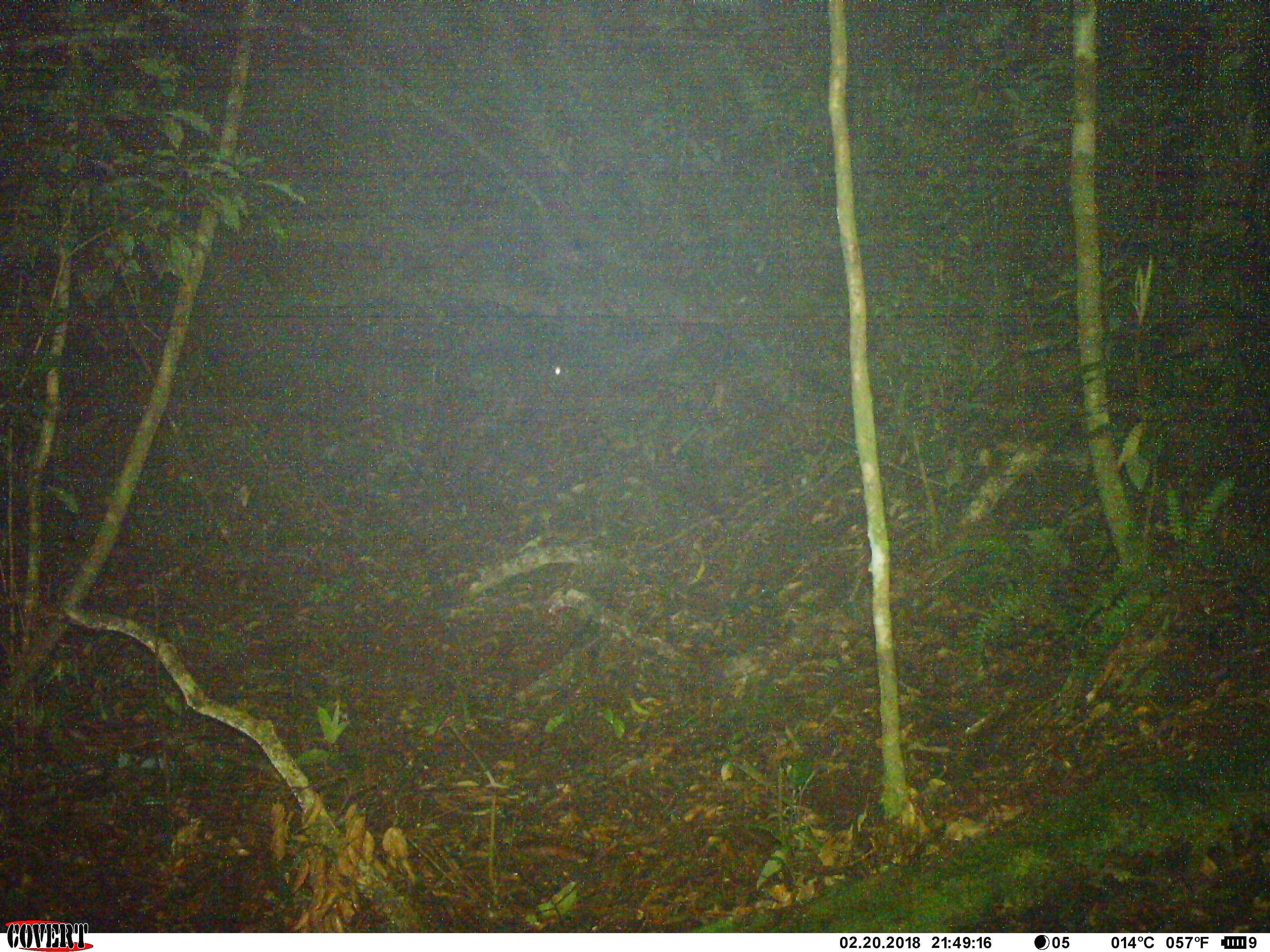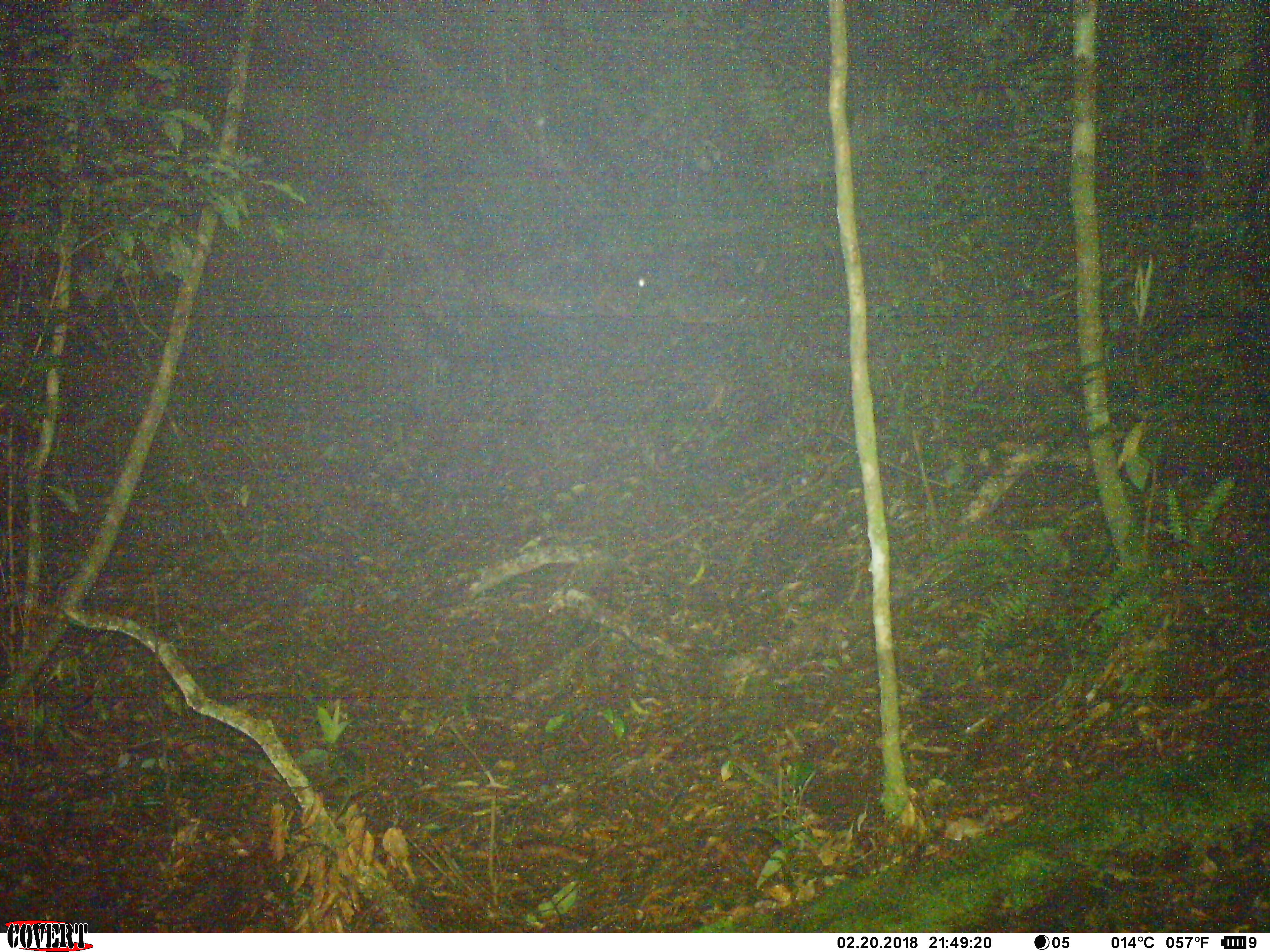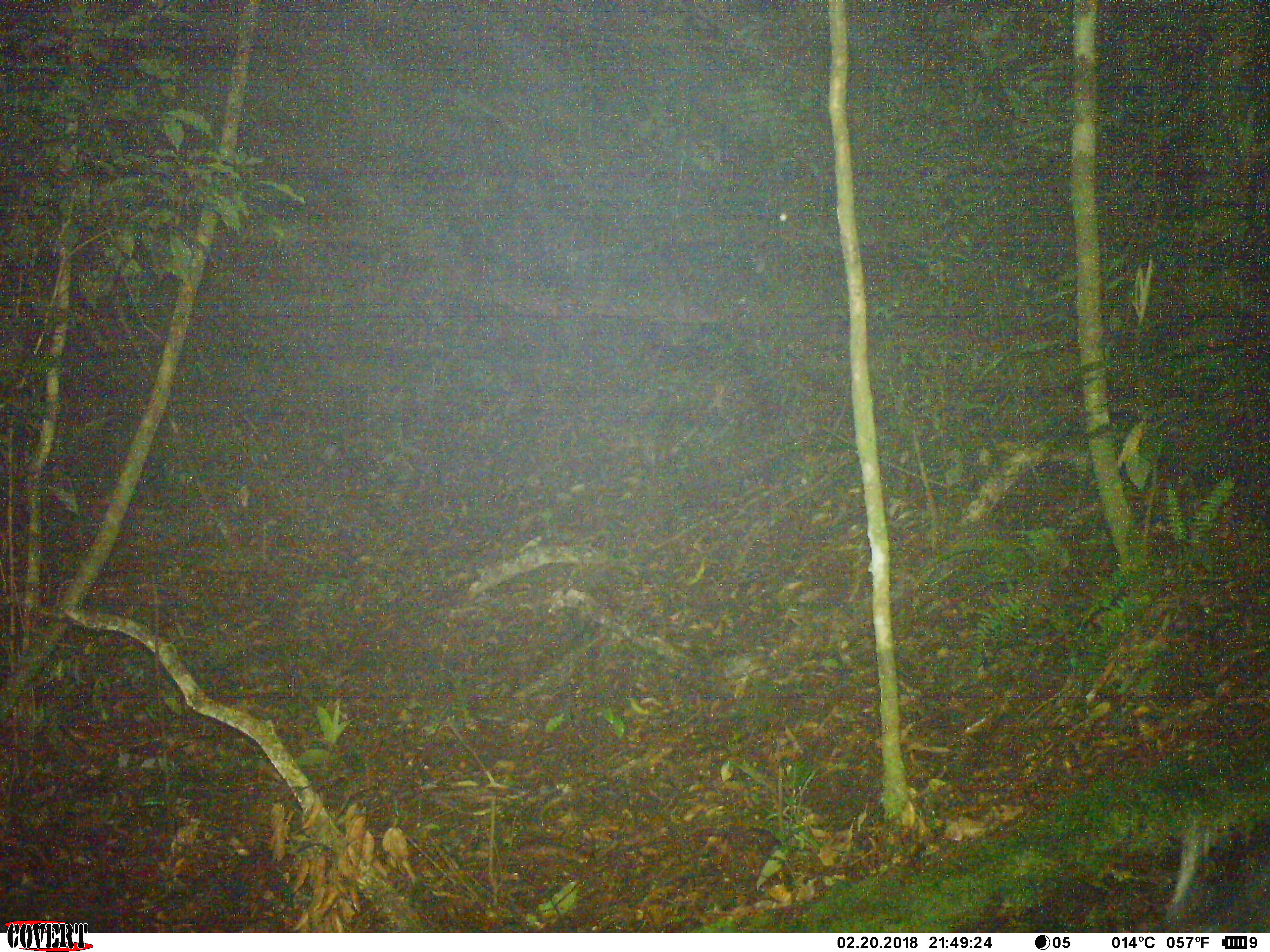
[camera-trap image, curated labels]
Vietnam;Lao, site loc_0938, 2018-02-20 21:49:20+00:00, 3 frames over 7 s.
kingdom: Animalia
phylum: Chordata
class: Mammalia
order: Rodentia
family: Hystricidae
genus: Hystrix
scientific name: Hystrix brachyura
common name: malayan porcupine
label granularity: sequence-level